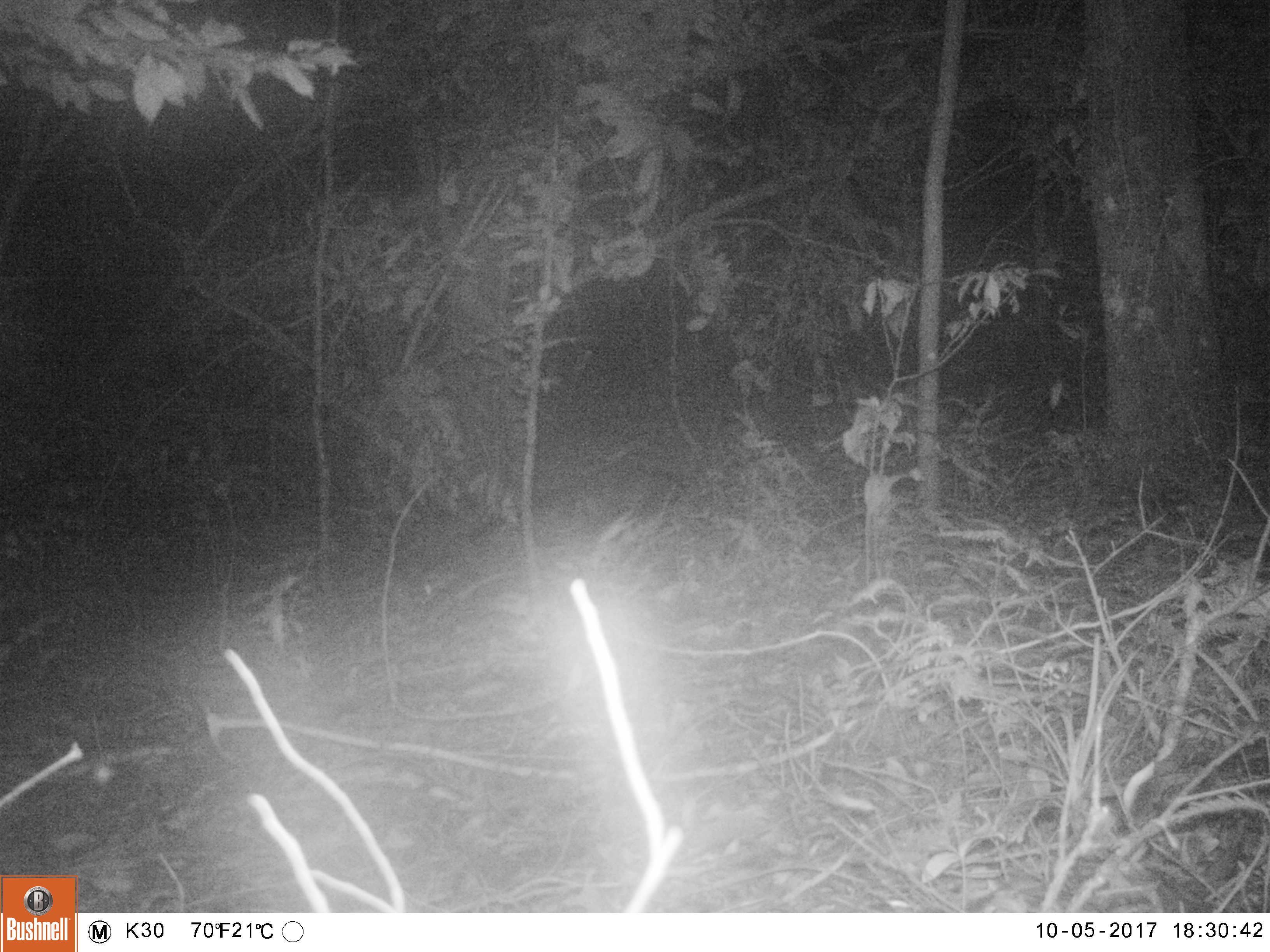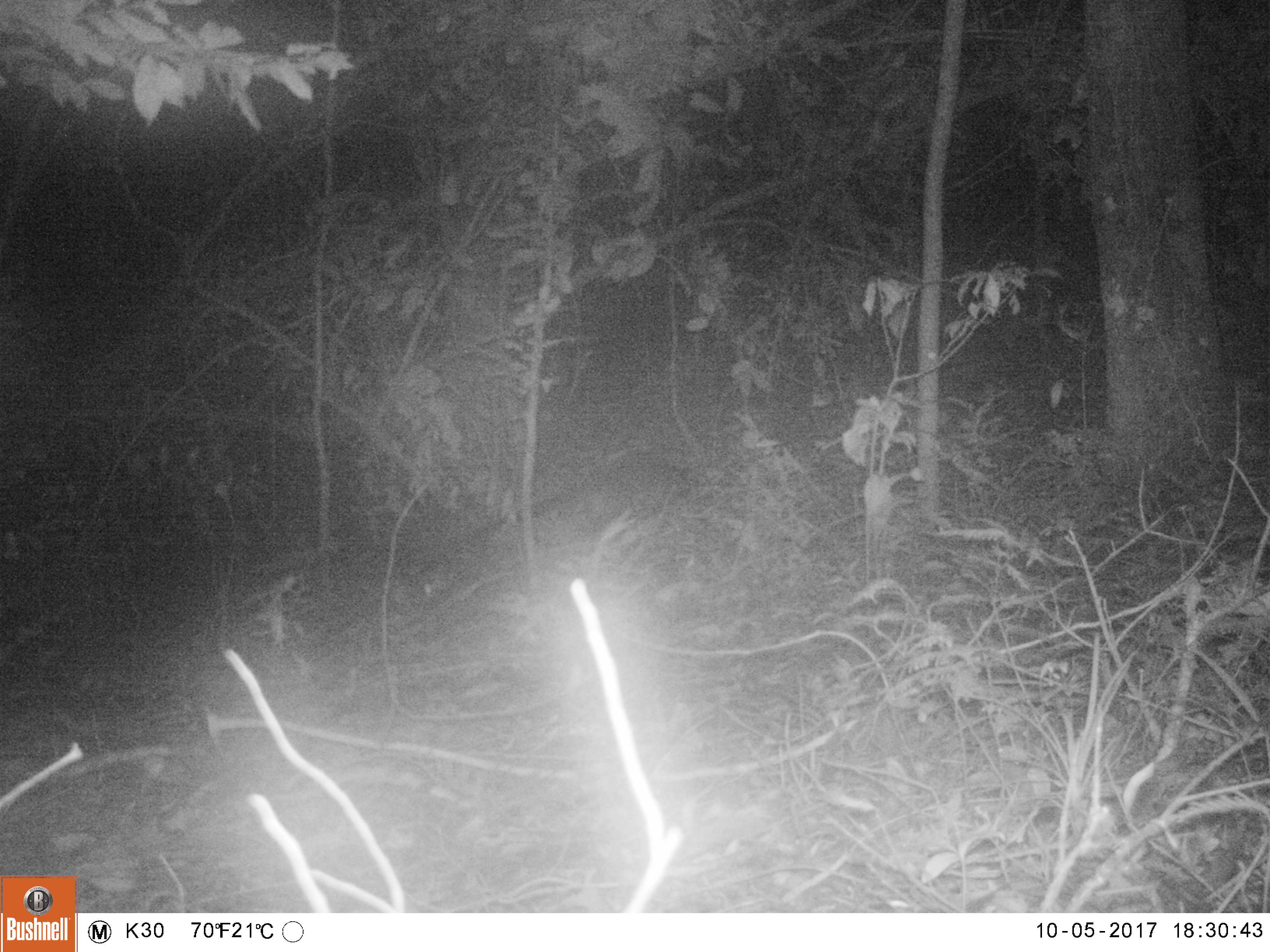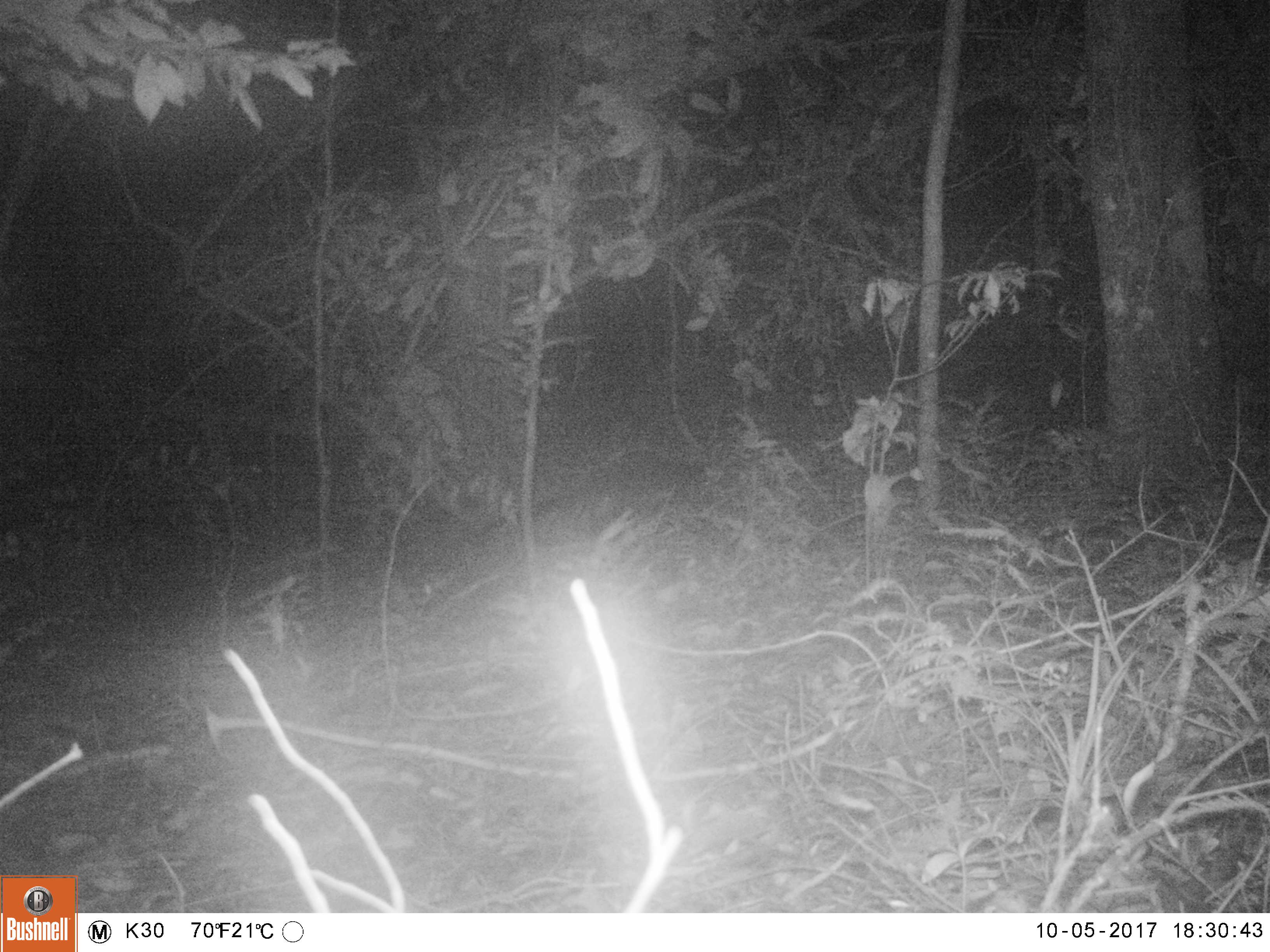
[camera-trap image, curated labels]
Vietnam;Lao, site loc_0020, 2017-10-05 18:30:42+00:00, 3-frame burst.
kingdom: Animalia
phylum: Chordata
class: Mammalia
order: Carnivora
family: Viverridae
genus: Paguma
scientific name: Paguma larvata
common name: masked palm civet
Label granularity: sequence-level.